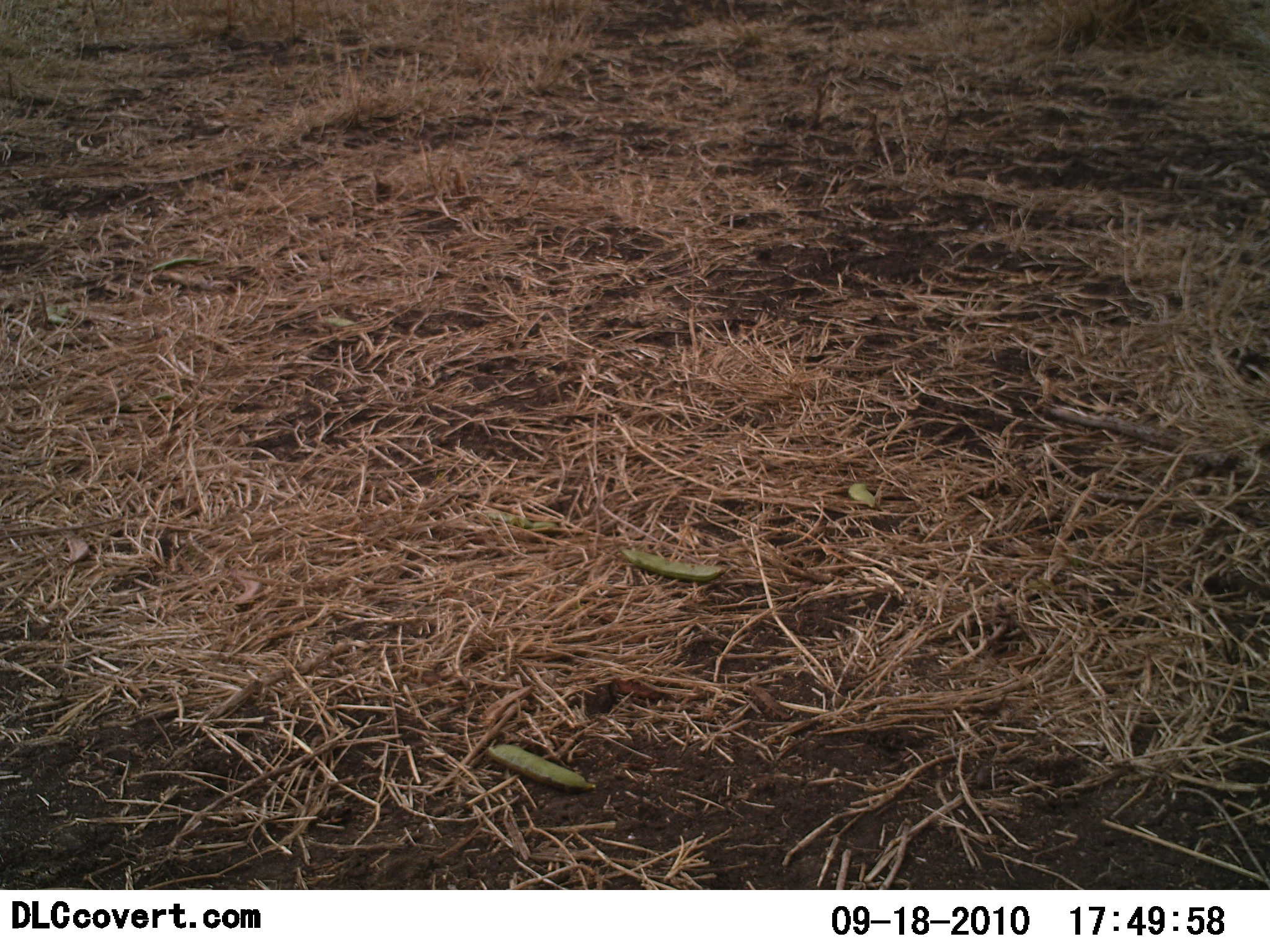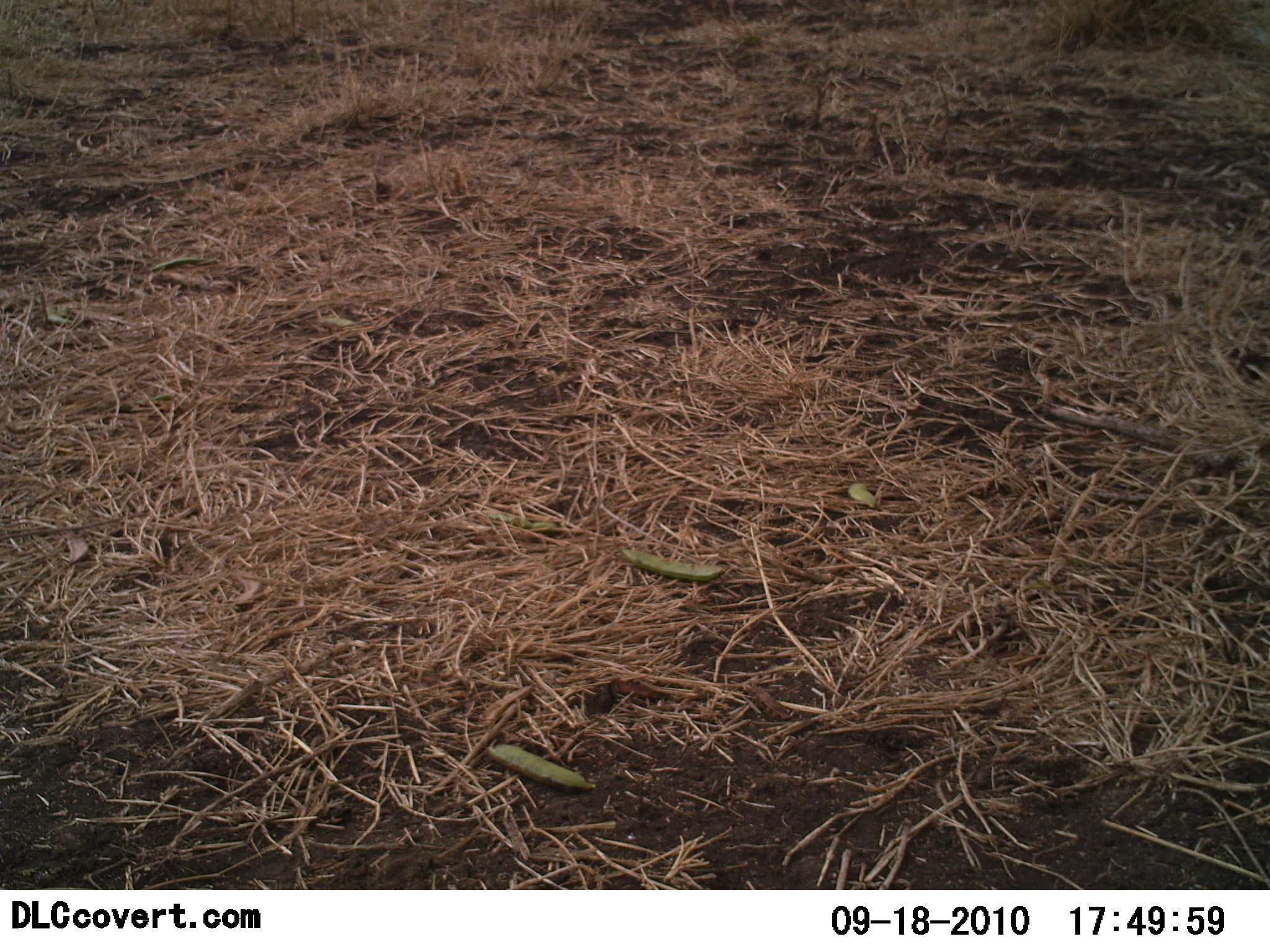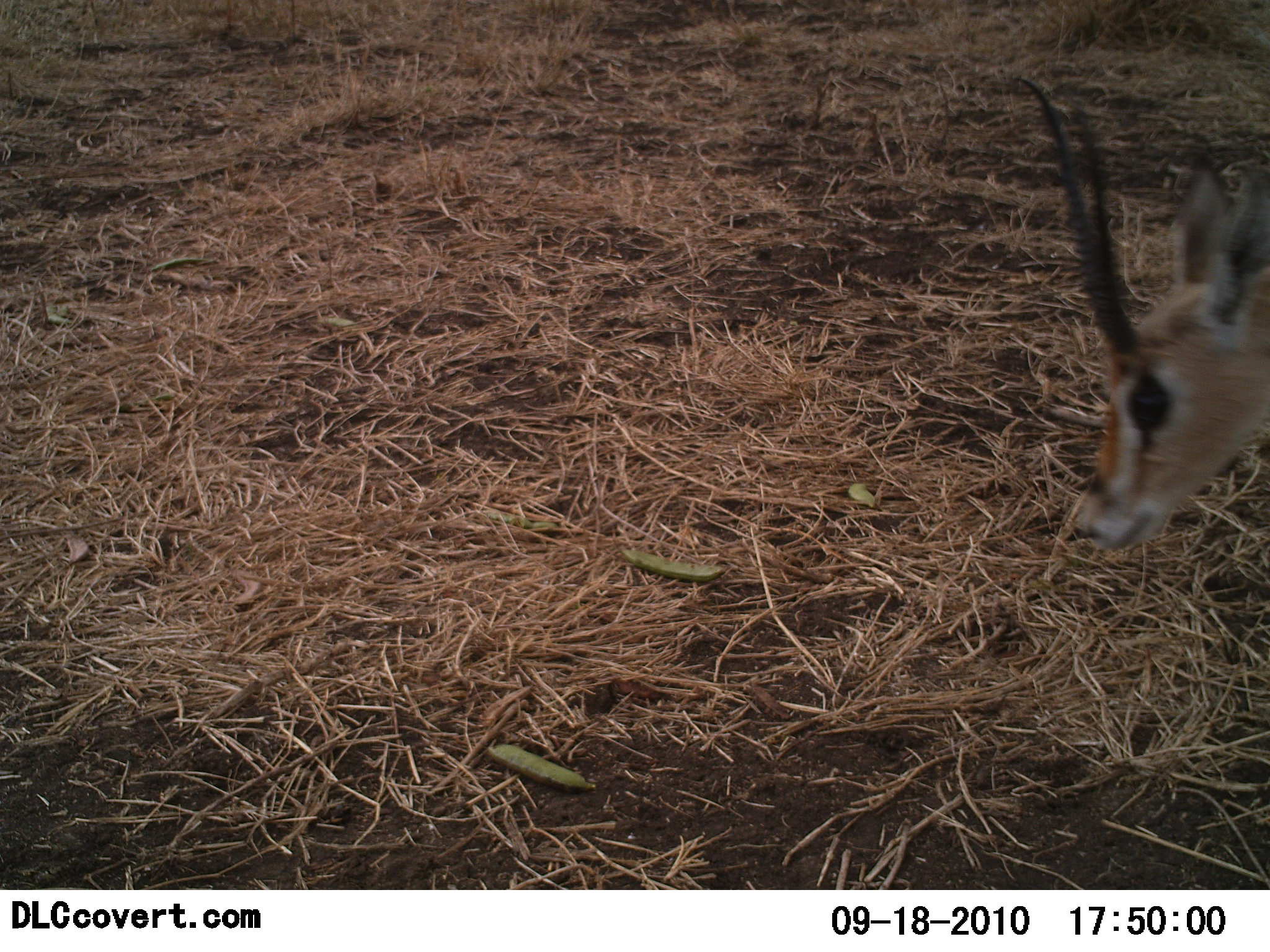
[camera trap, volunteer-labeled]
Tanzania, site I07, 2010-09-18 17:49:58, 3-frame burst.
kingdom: Animalia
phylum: Chordata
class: Mammalia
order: Artiodactyla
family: Bovidae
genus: Nanger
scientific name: Nanger granti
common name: grant's gazelle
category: gazellegrants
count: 1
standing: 11%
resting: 0%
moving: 89%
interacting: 0%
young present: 0%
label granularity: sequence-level